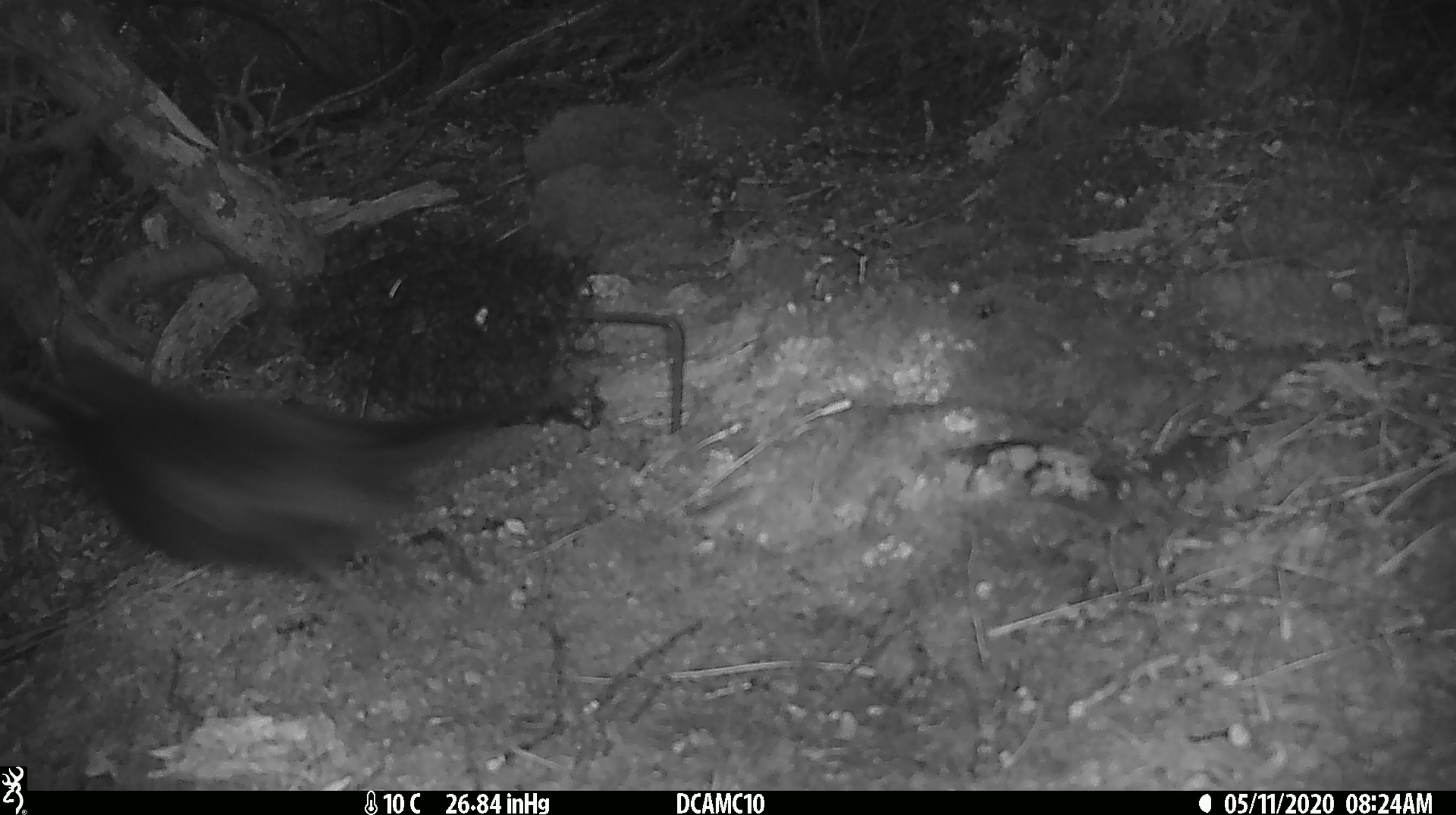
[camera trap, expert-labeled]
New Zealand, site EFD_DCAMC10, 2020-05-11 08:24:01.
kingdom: Animalia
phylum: Chordata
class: Aves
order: Passeriformes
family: Turdidae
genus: Turdus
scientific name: Turdus merula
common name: eurasian blackbird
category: blackbird